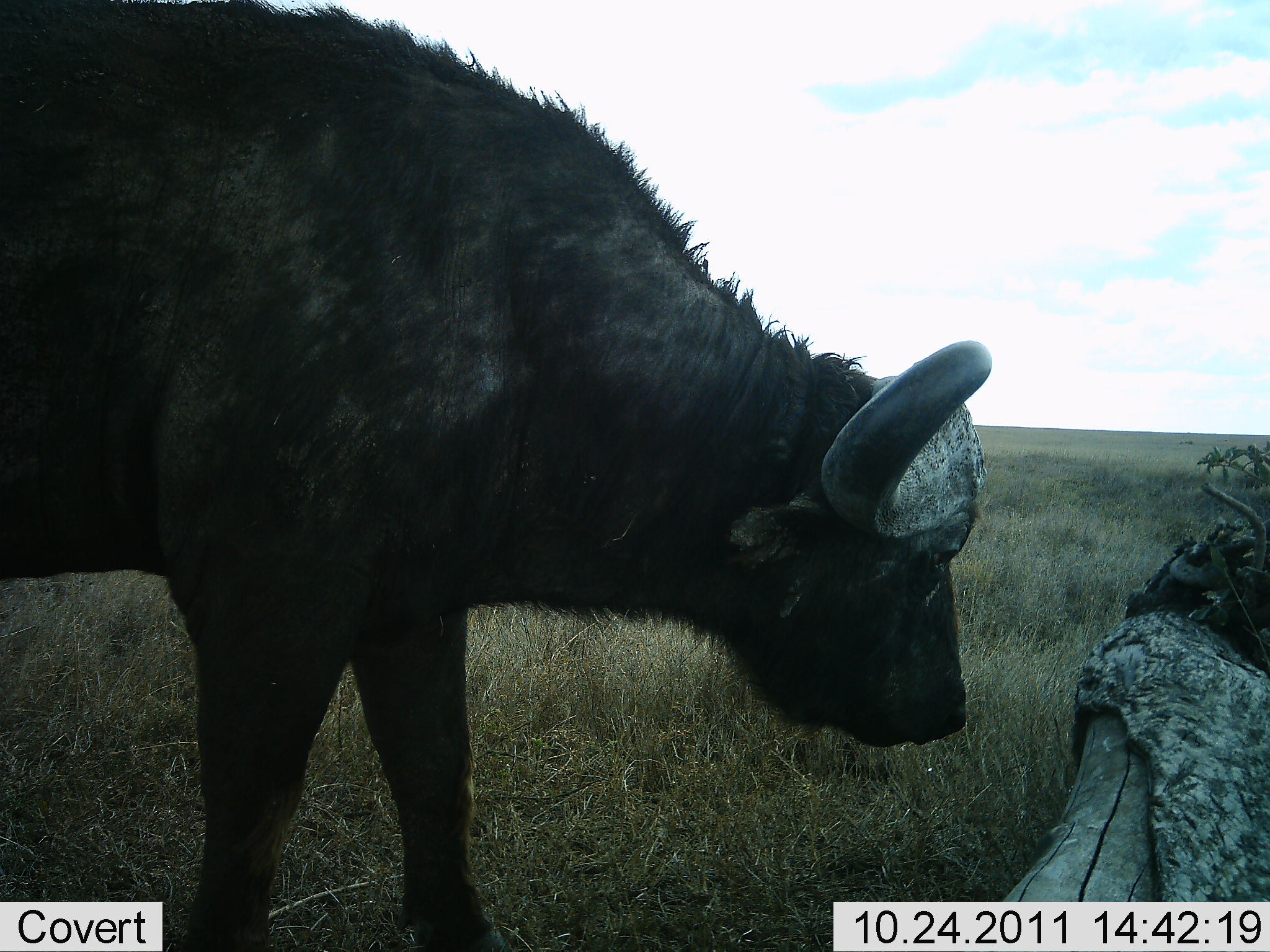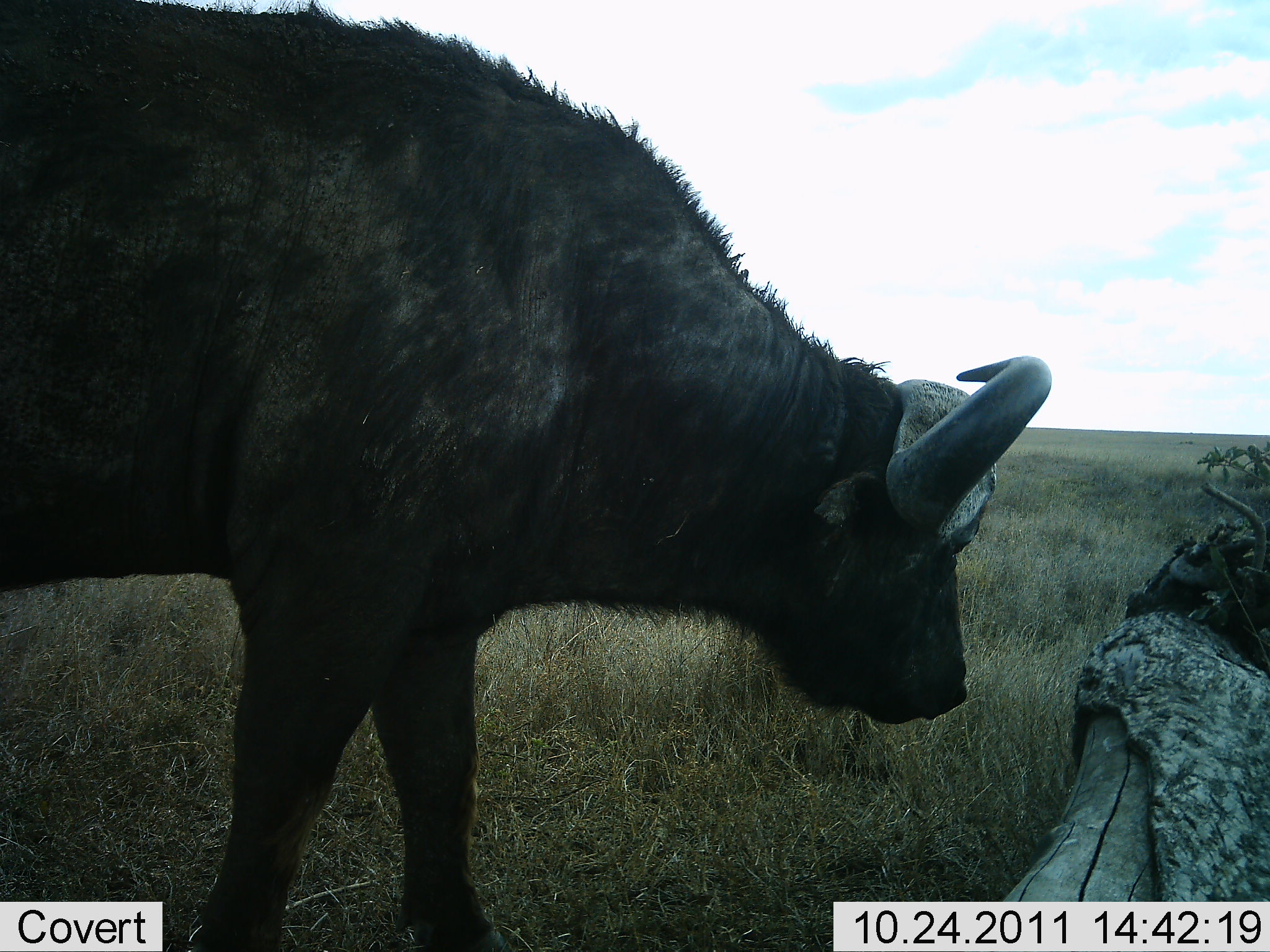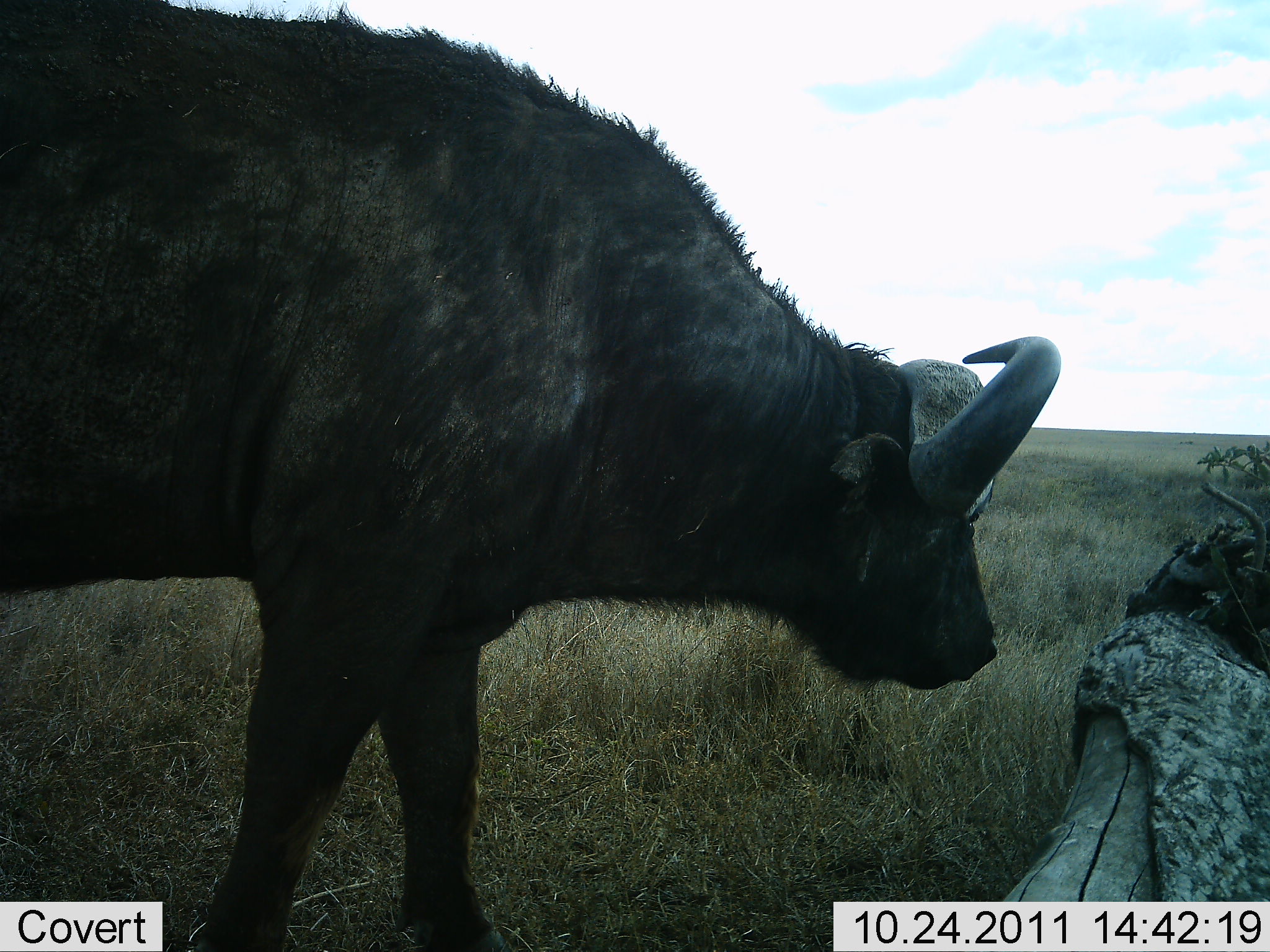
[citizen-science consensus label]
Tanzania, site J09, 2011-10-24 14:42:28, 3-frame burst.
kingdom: Animalia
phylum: Chordata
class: Mammalia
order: Artiodactyla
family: Bovidae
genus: Syncerus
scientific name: Syncerus caffer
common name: cape buffalo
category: buffalo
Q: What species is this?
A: Buffalo (cape buffalo) (Syncerus caffer).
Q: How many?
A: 1.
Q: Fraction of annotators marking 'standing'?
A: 94%.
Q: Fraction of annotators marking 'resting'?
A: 0%.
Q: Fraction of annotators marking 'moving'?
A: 6%.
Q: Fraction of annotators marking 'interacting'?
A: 0%.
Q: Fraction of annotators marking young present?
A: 0%.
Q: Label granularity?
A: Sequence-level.